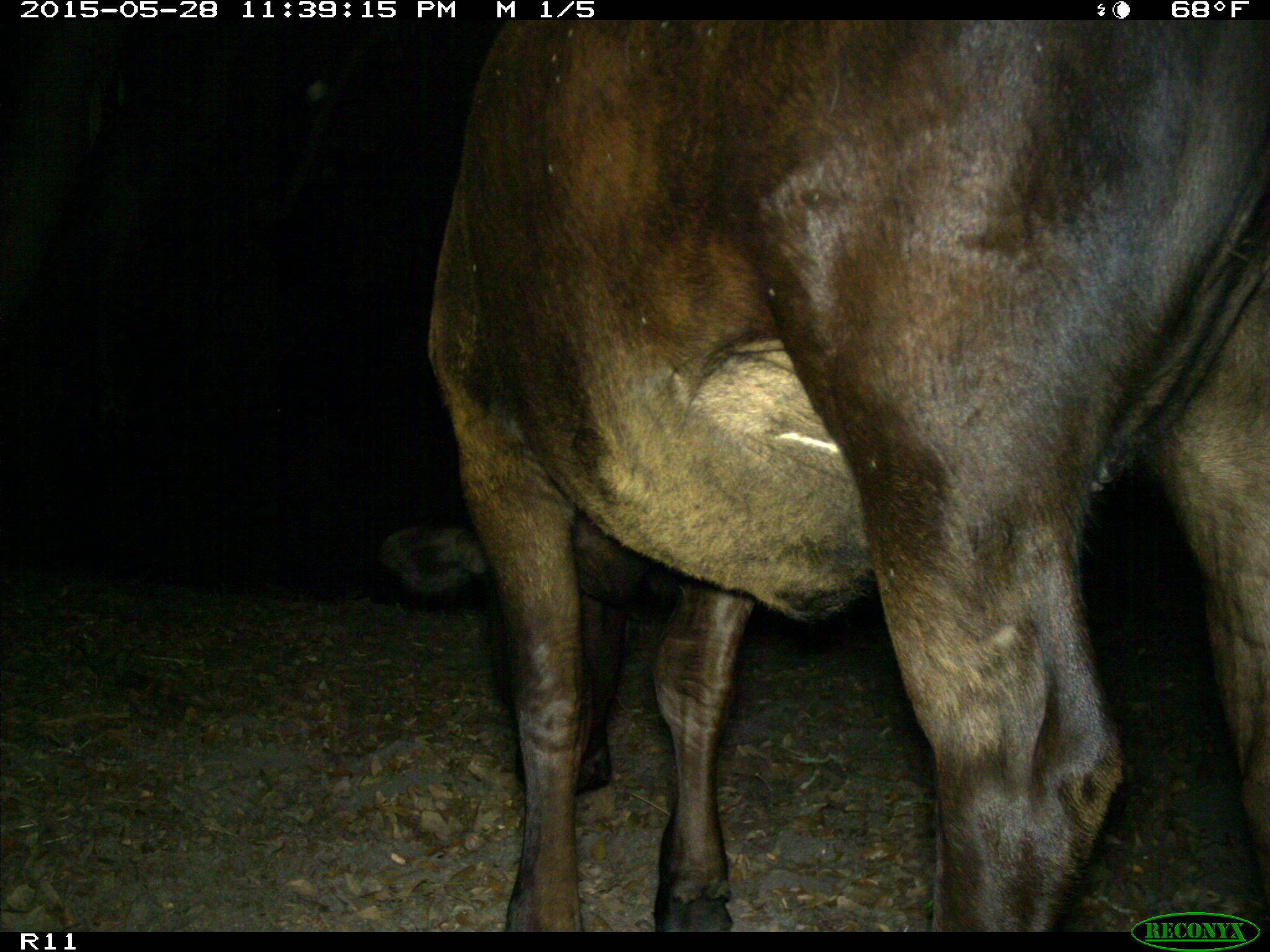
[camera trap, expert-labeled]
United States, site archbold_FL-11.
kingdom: Animalia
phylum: Chordata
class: Mammalia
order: Artiodactyla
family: Bovidae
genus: Bos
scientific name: Bos taurus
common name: domestic cow